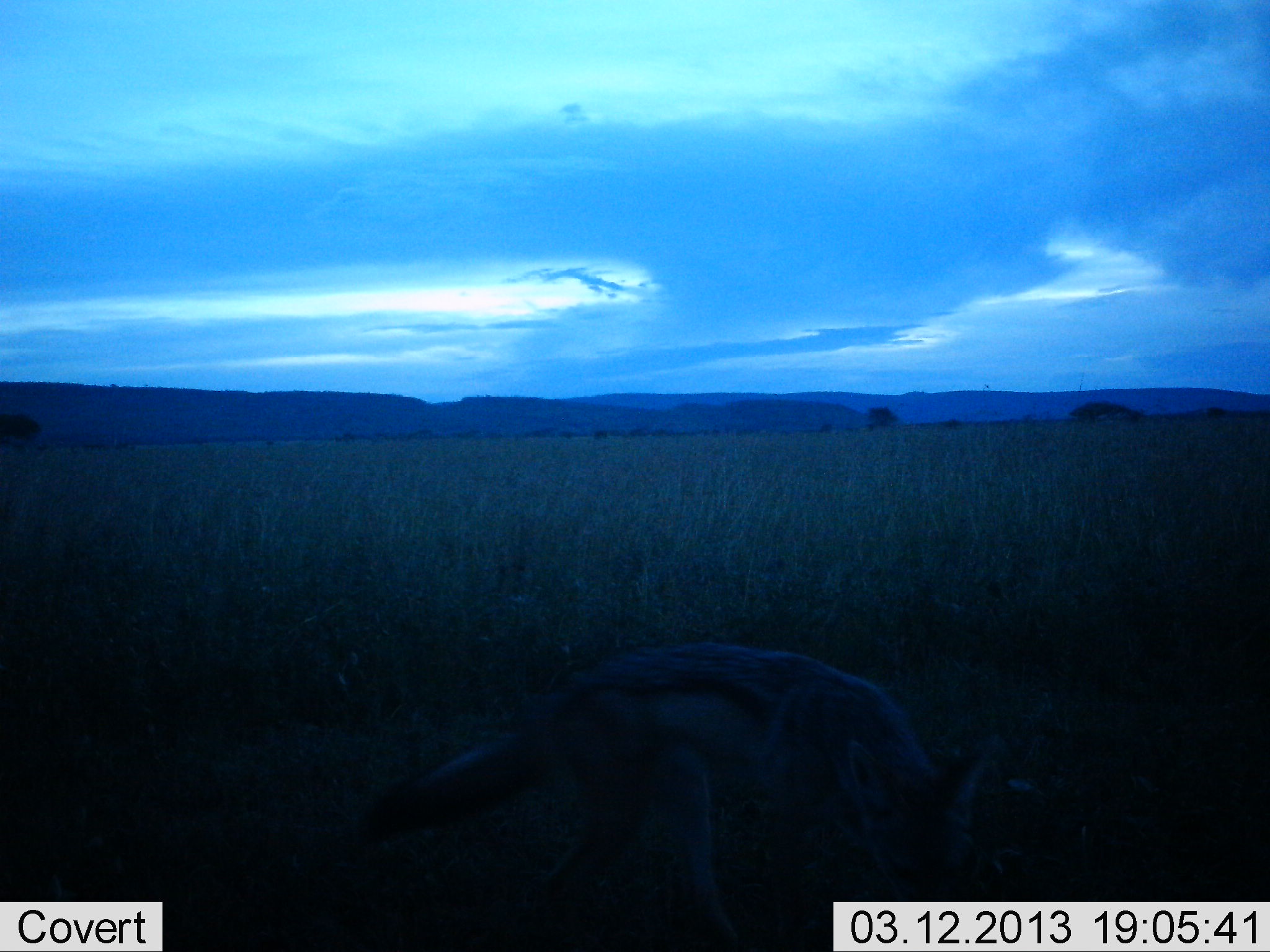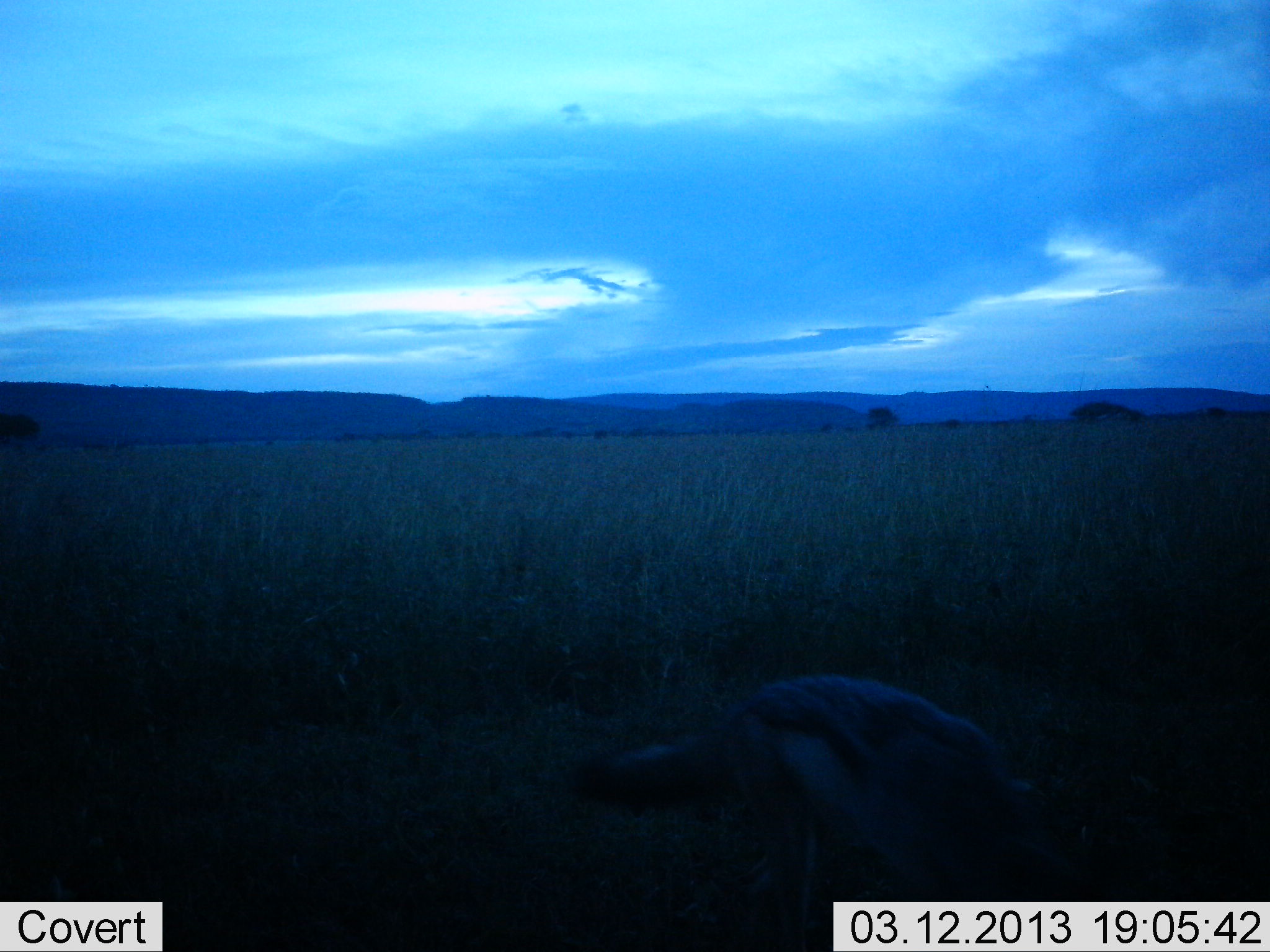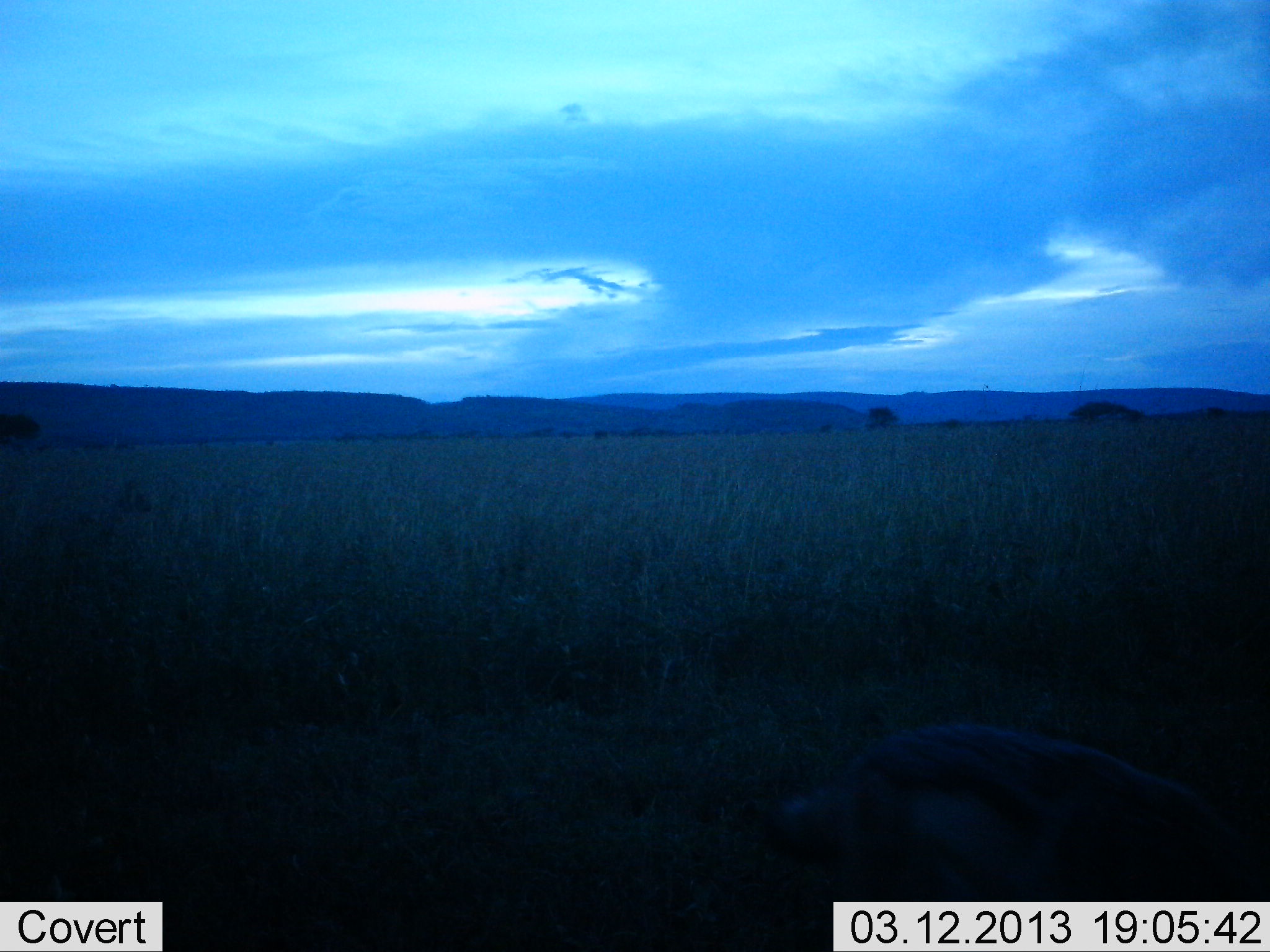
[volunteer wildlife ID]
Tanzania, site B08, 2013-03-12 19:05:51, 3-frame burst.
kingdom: Animalia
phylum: Chordata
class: Mammalia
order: Carnivora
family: Canidae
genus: Lupulella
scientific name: Lupulella mesomelas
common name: black-backed jackal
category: jackal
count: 1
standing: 0%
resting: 0%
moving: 100%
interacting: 0%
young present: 0%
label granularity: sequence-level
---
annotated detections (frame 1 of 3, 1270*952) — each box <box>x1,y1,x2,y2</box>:
animal: <box>363,640,1006,952</box>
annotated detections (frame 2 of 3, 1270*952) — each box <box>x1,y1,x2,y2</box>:
animal: <box>575,670,1073,952</box>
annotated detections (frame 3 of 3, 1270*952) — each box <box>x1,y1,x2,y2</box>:
animal: <box>769,720,1270,952</box>